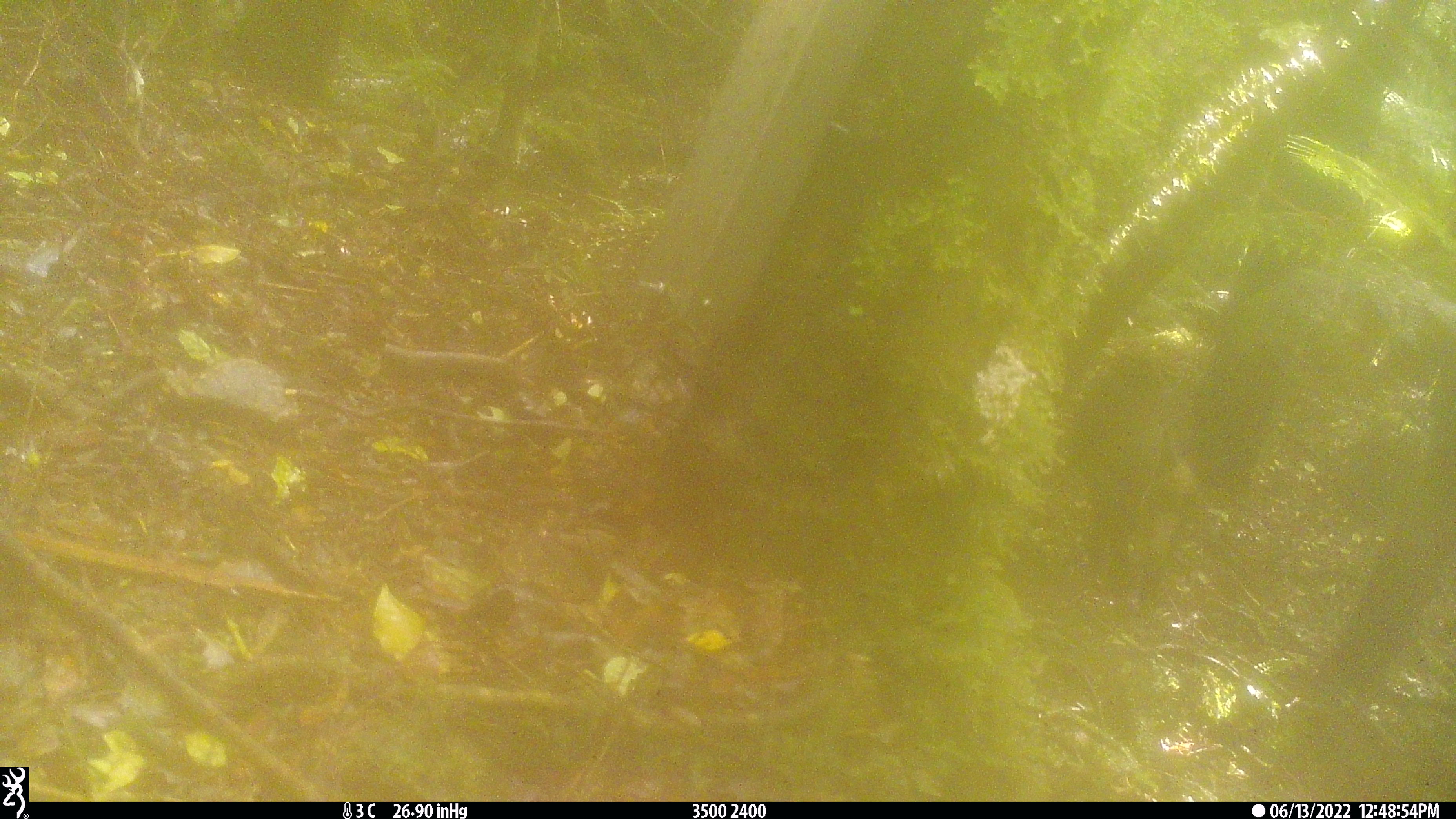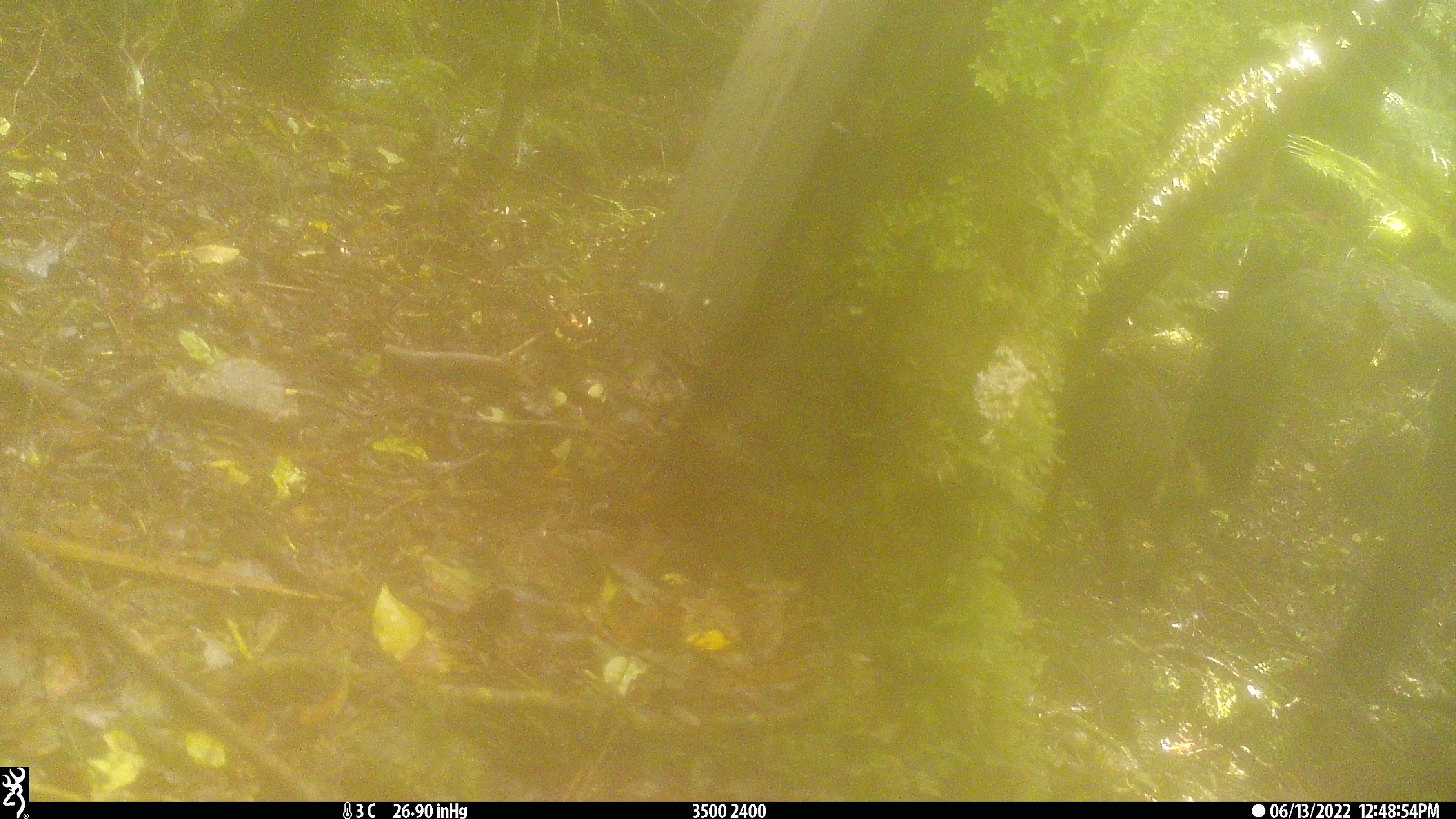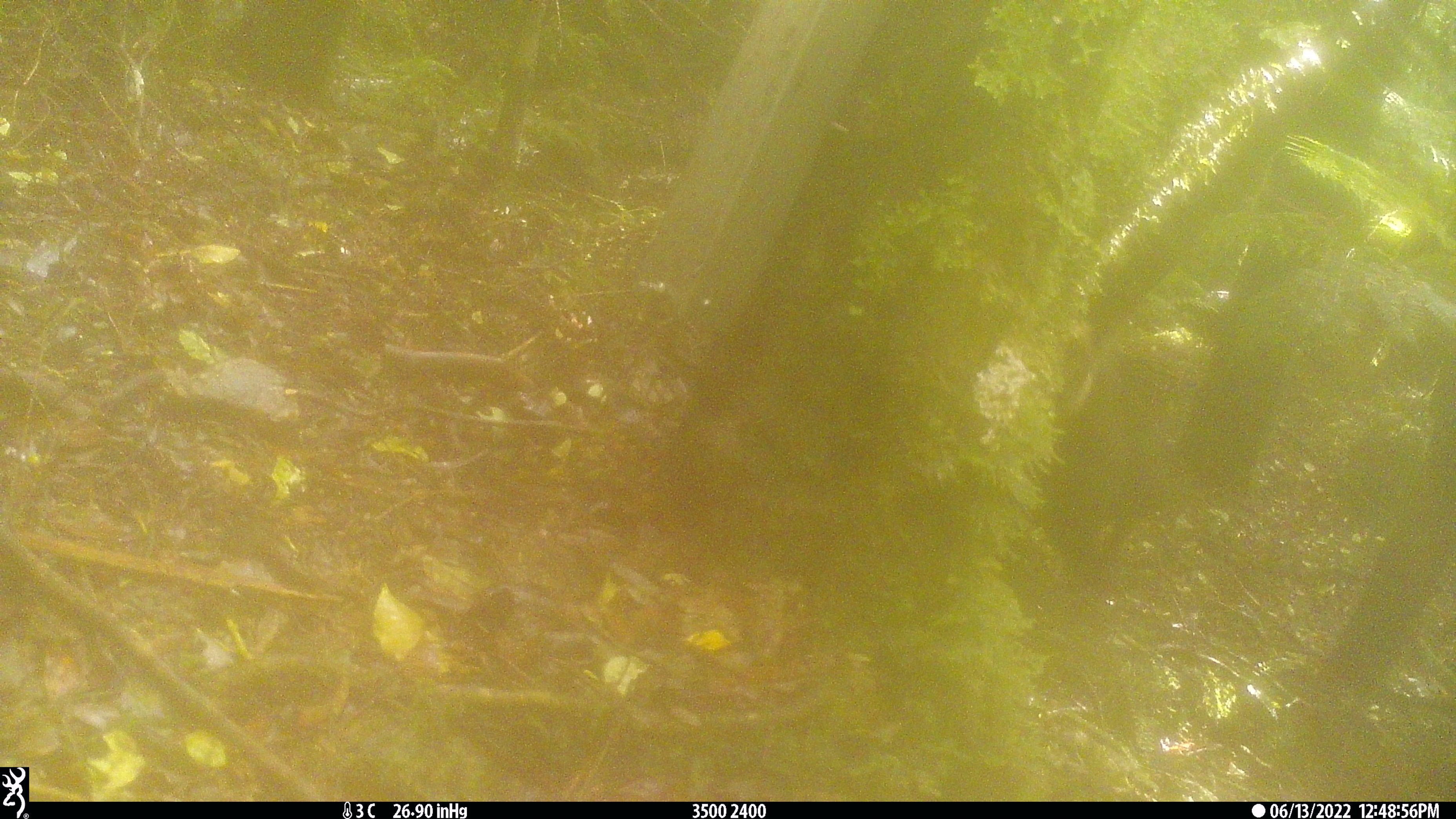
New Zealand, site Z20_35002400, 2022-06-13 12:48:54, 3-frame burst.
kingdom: Animalia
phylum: Chordata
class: Mammalia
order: Artiodactyla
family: Bovidae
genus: Rupicapra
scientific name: Rupicapra rupicapra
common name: alpine chamois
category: chamois